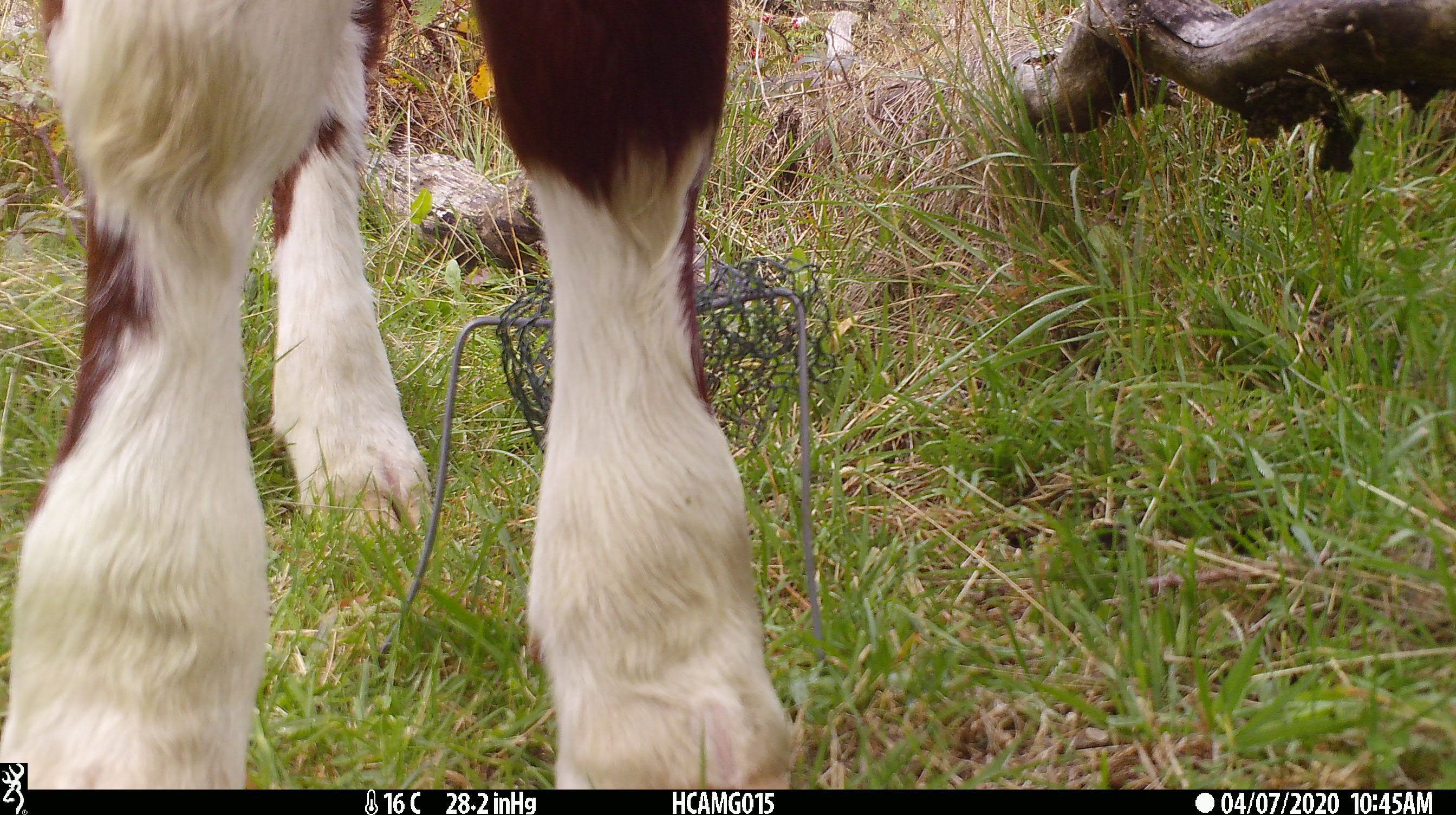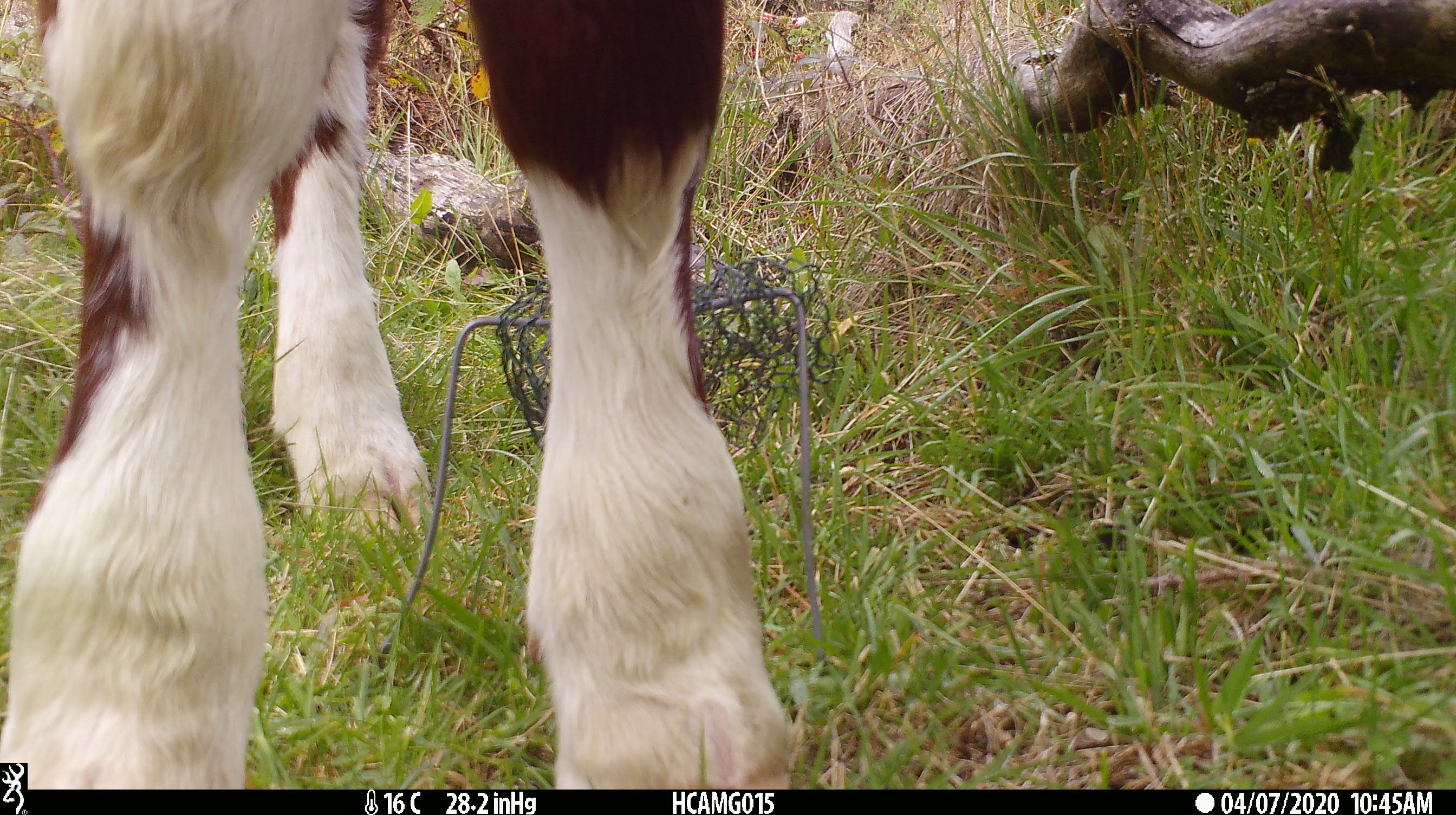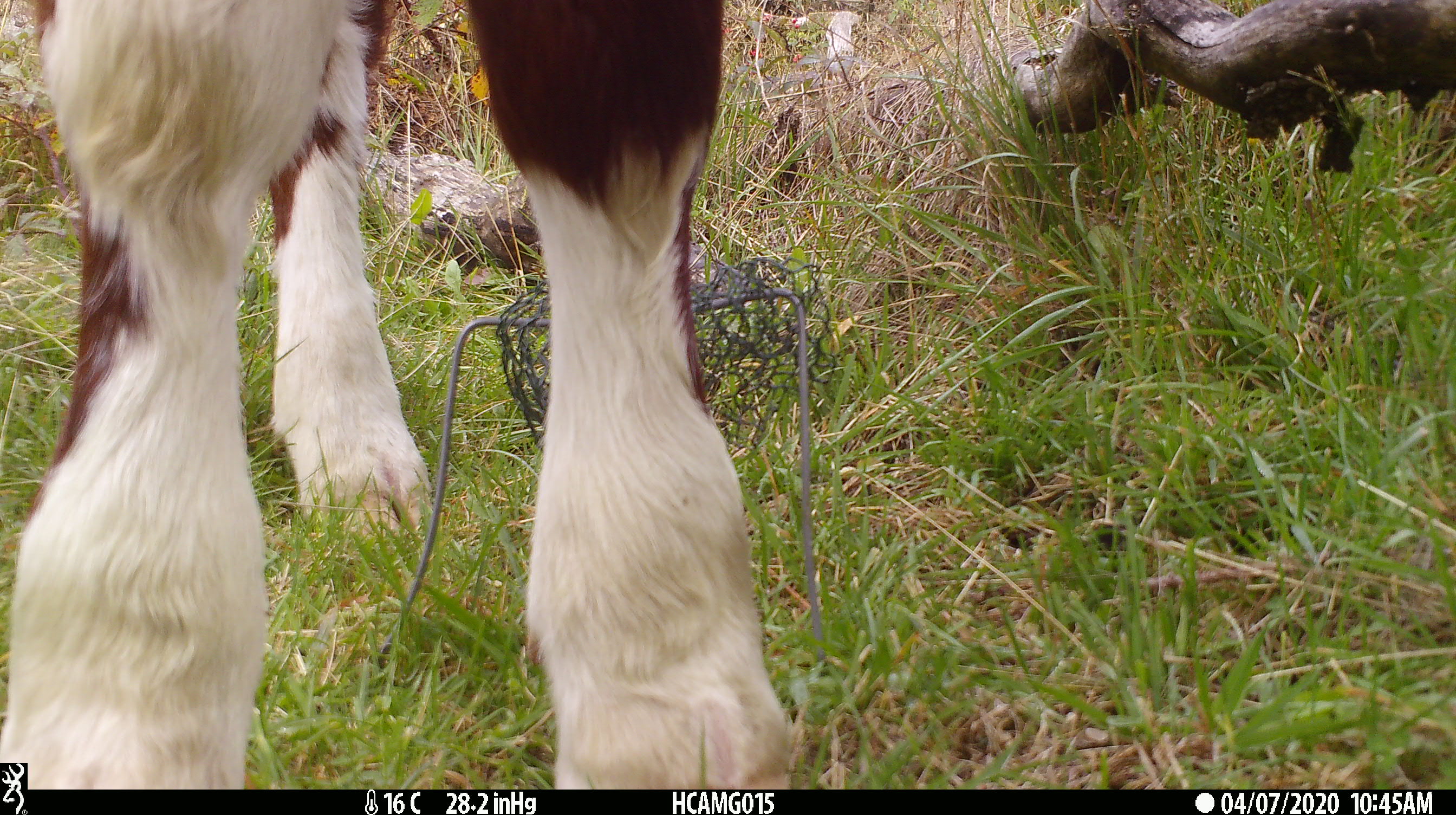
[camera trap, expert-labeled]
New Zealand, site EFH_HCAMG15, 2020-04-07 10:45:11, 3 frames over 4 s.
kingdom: Animalia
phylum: Chordata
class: Mammalia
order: Artiodactyla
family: Bovidae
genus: Bos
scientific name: Bos taurus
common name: domestic cow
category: cow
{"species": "cow (domestic cow) (Bos taurus)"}